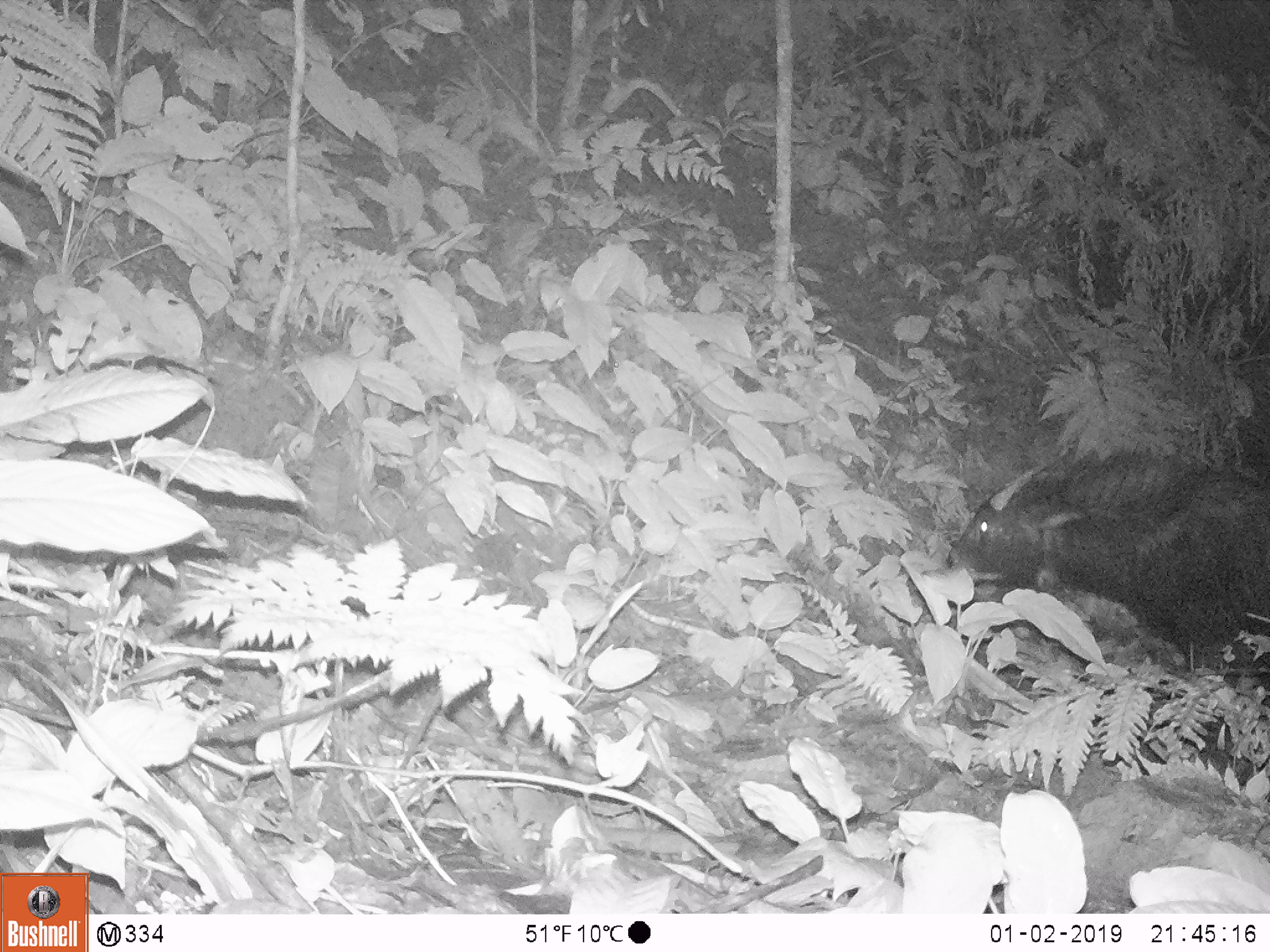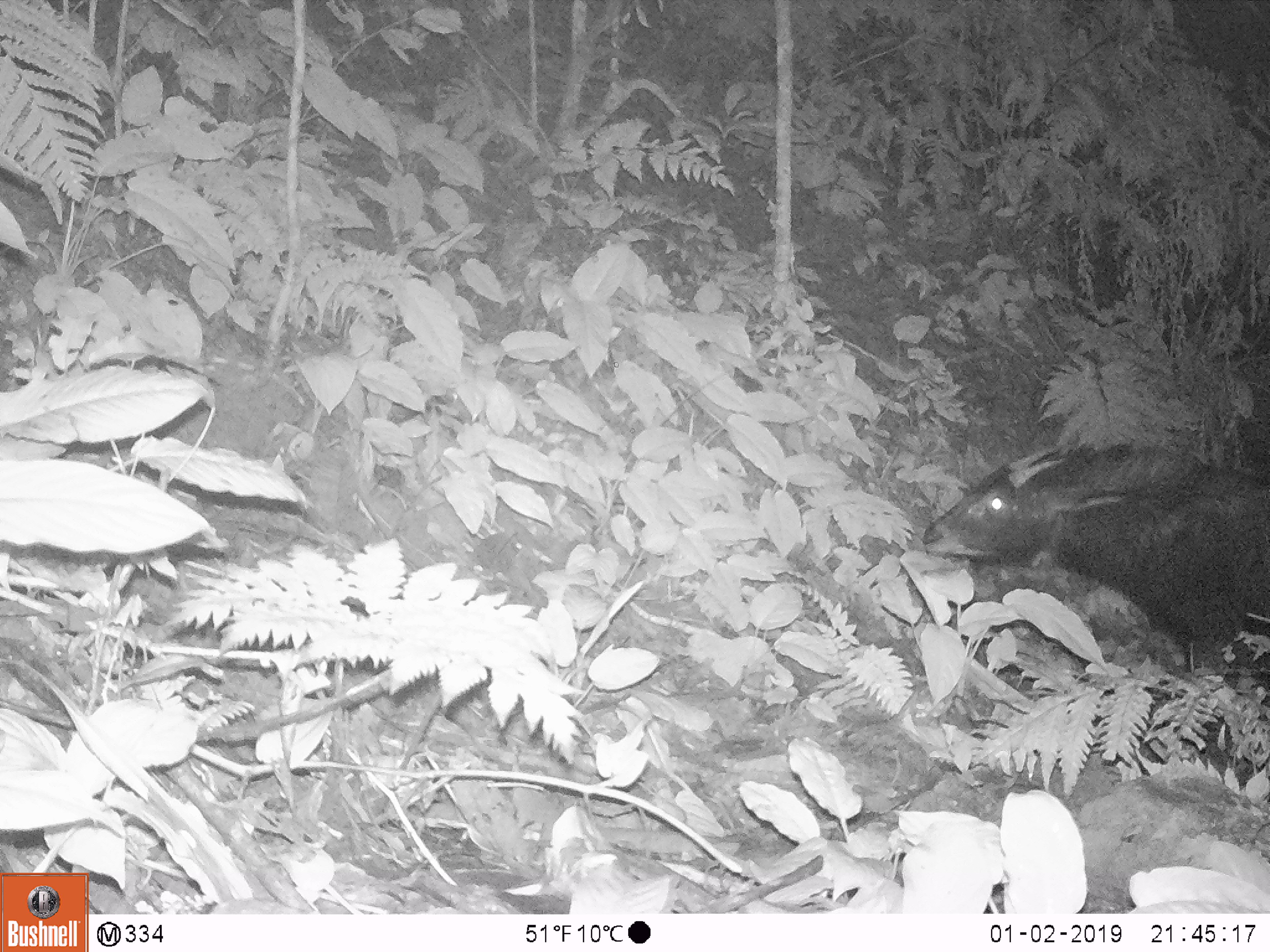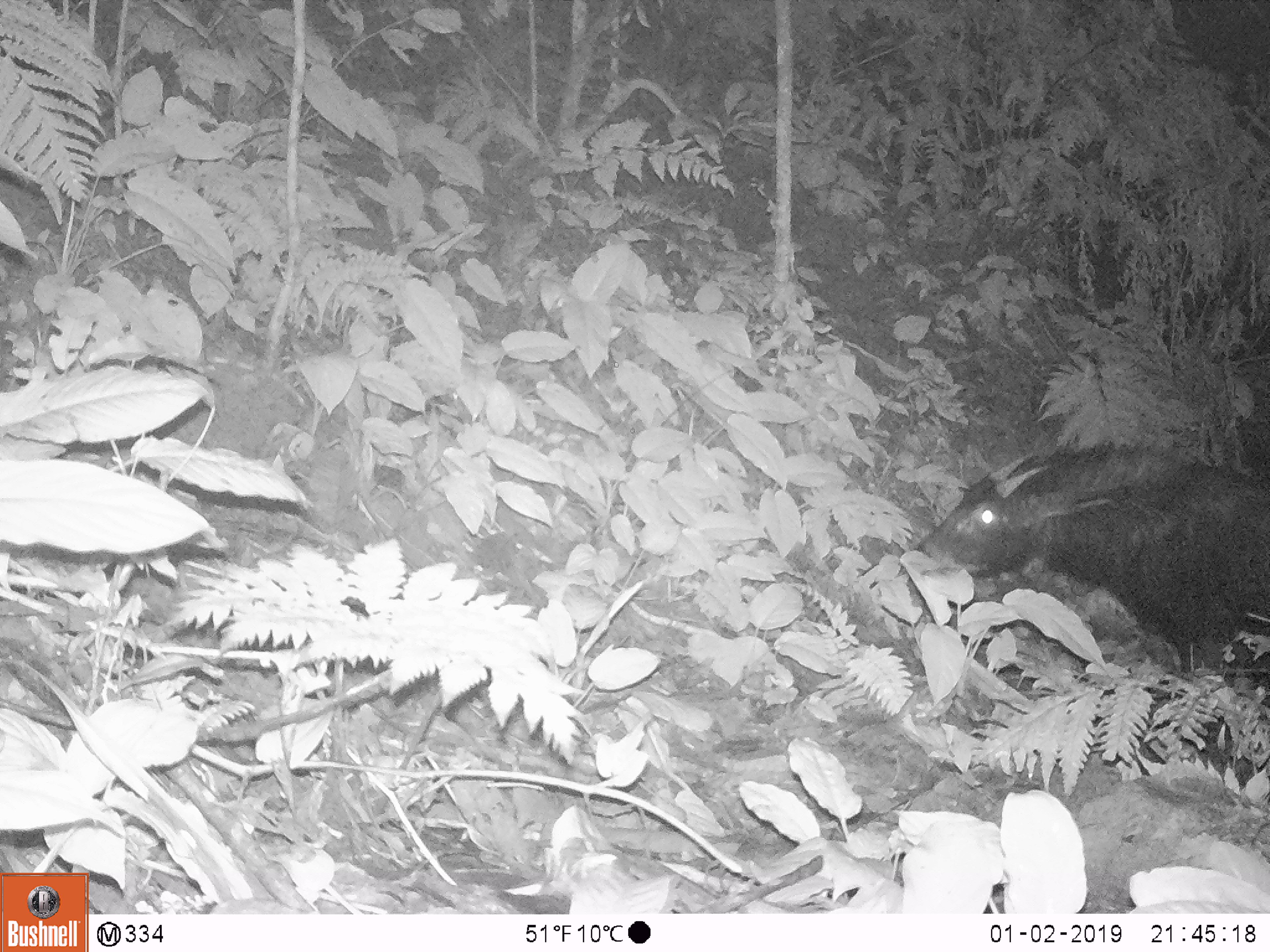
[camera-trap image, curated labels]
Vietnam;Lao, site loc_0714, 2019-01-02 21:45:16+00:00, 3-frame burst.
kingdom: Animalia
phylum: Chordata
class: Mammalia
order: Artiodactyla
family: Bovidae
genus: Capricornis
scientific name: Capricornis sumatraensis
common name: chinese serow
Chinese serow (Capricornis sumatraensis). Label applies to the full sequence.